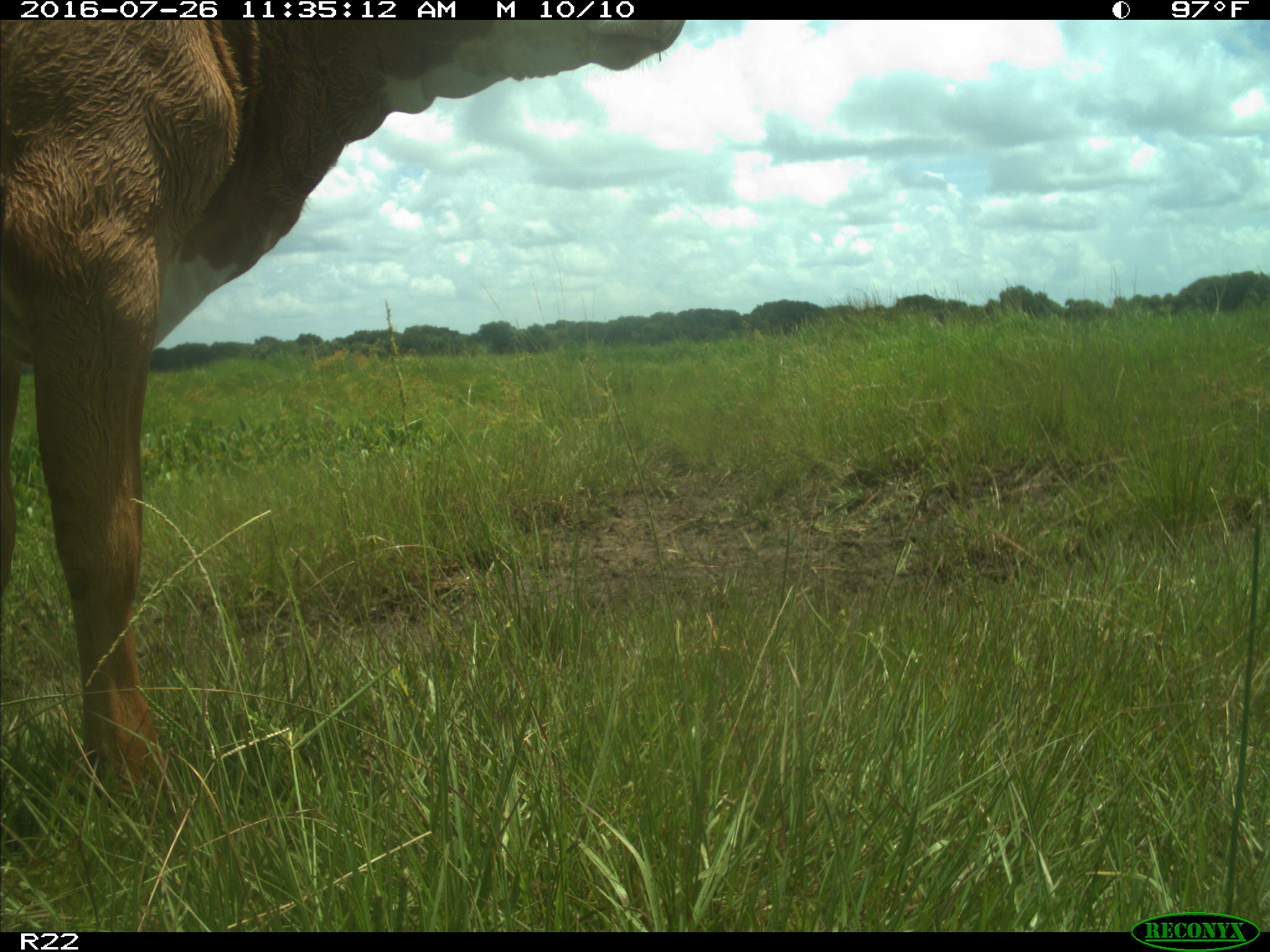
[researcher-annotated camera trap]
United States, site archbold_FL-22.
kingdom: Animalia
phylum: Chordata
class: Mammalia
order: Artiodactyla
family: Bovidae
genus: Bos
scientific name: Bos taurus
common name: domestic cow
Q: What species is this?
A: Bos taurus (domestic cow).